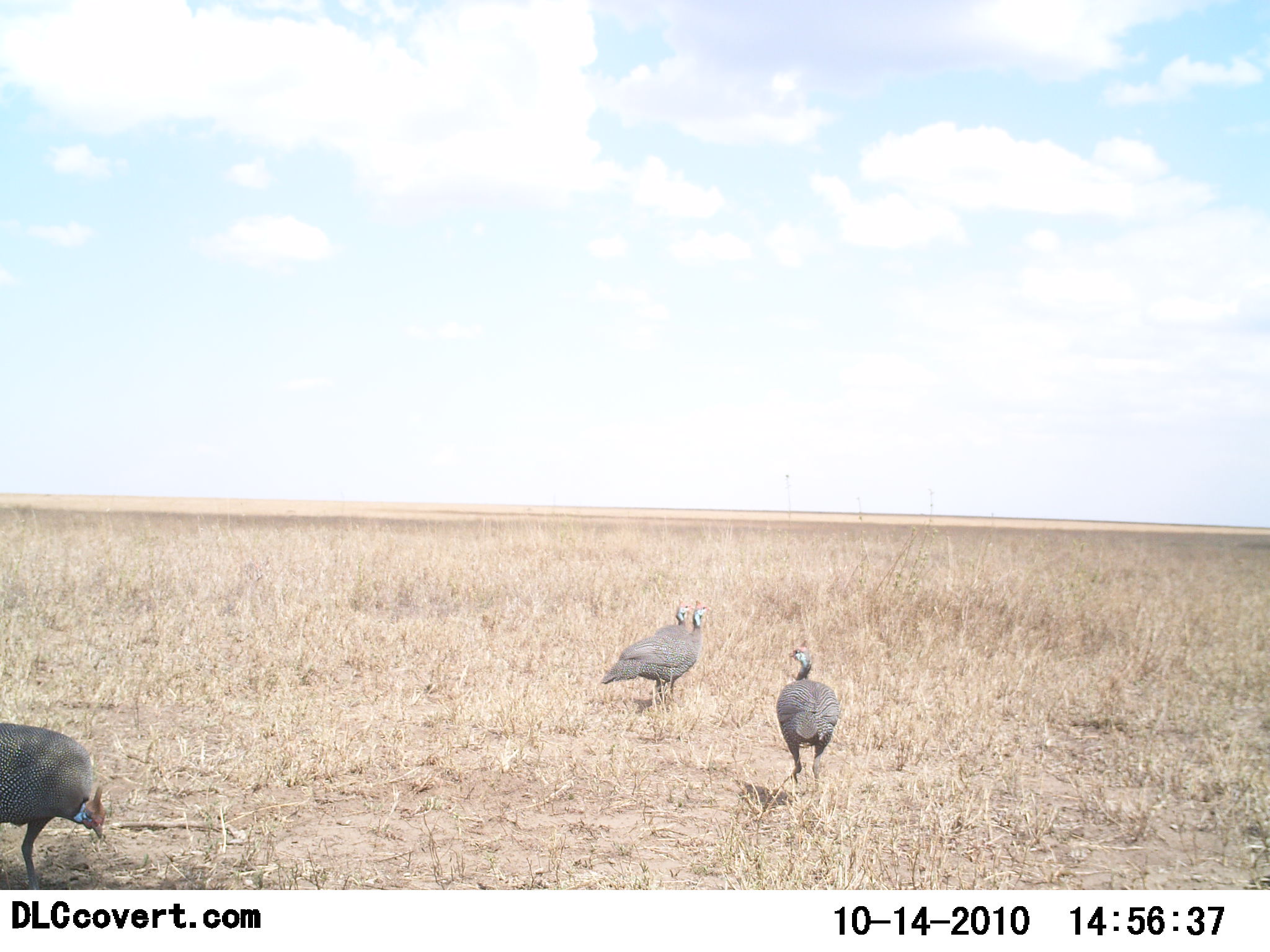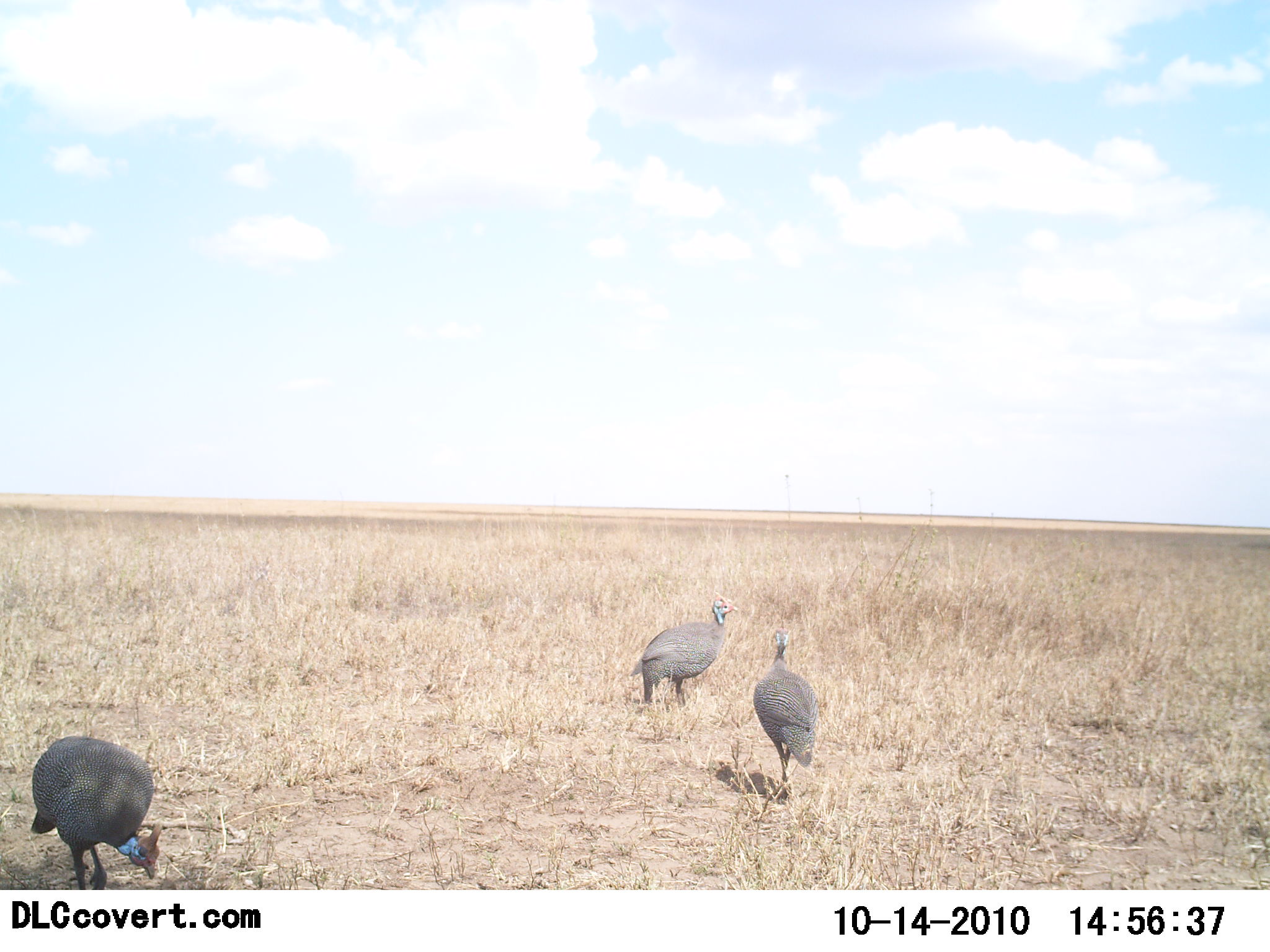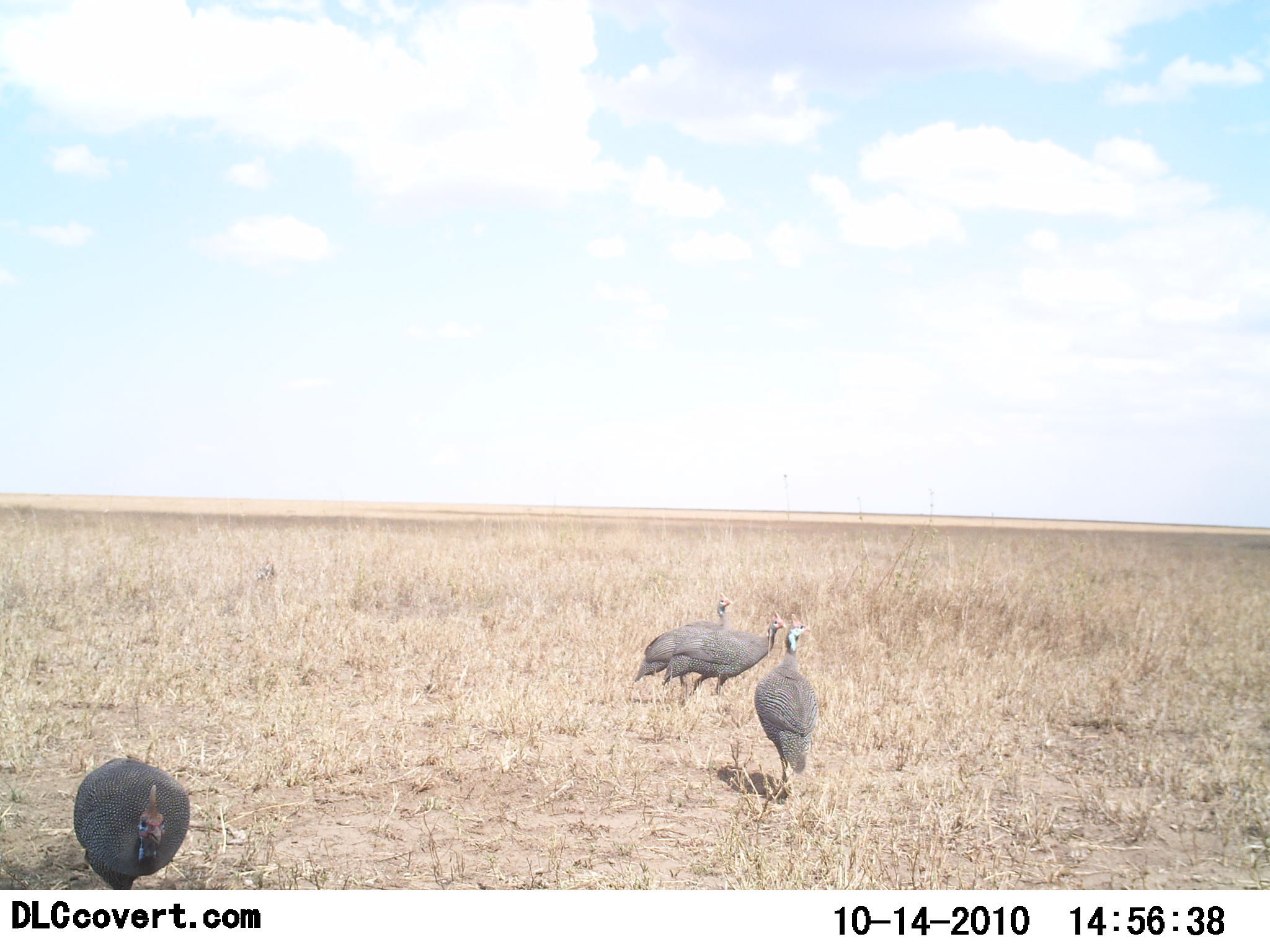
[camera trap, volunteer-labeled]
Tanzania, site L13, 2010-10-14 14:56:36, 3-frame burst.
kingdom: Animalia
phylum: Chordata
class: Aves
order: Galliformes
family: Numididae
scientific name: Numididae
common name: guinea fowl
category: guineafowl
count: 4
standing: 35%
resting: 0%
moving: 55%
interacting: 5%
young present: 0%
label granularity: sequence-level